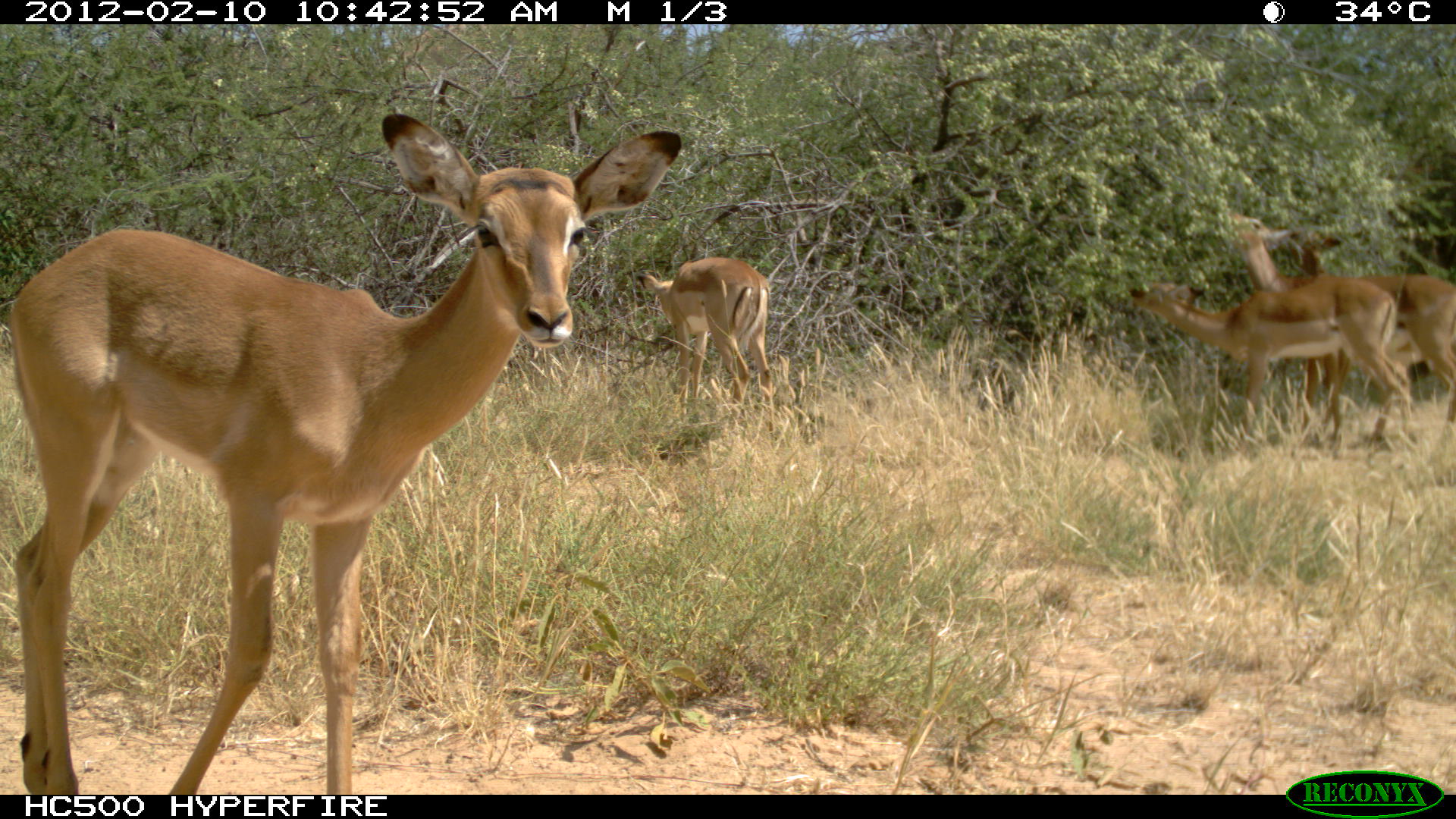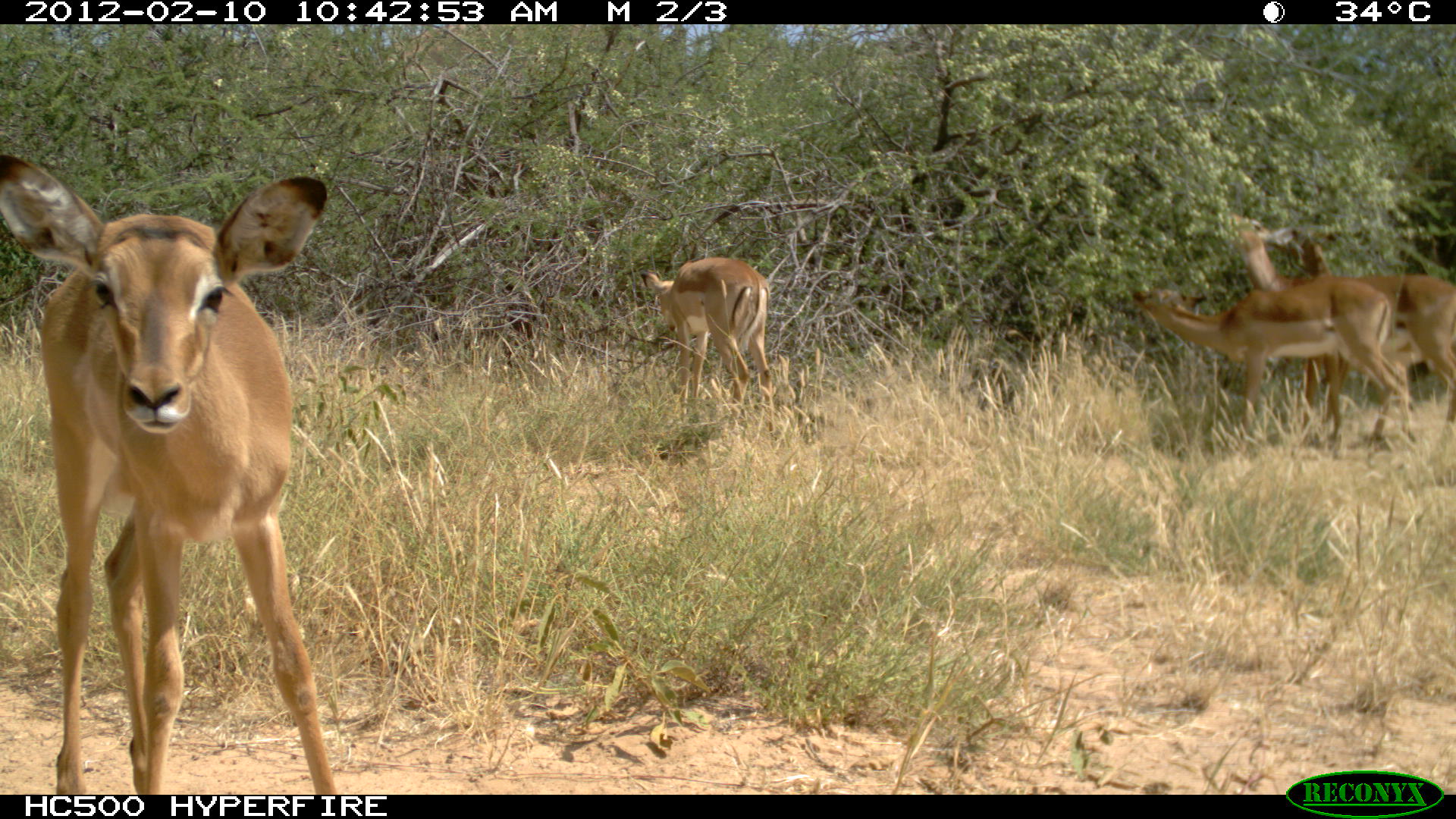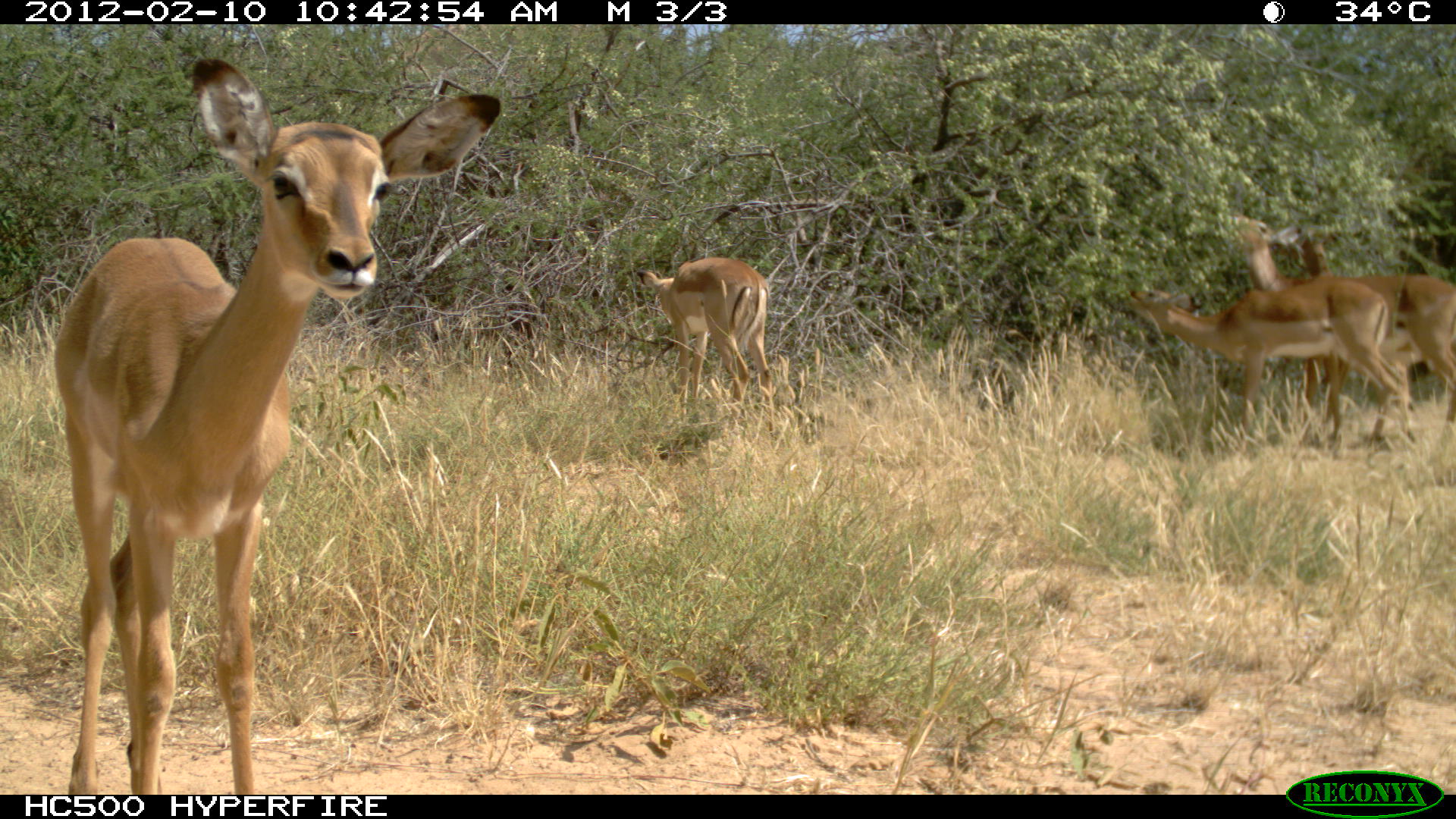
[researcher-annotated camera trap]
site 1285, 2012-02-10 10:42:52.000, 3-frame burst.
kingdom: Animalia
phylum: Chordata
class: Mammalia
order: Artiodactyla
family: Bovidae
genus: Aepyceros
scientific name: Aepyceros melampus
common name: impala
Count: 5.